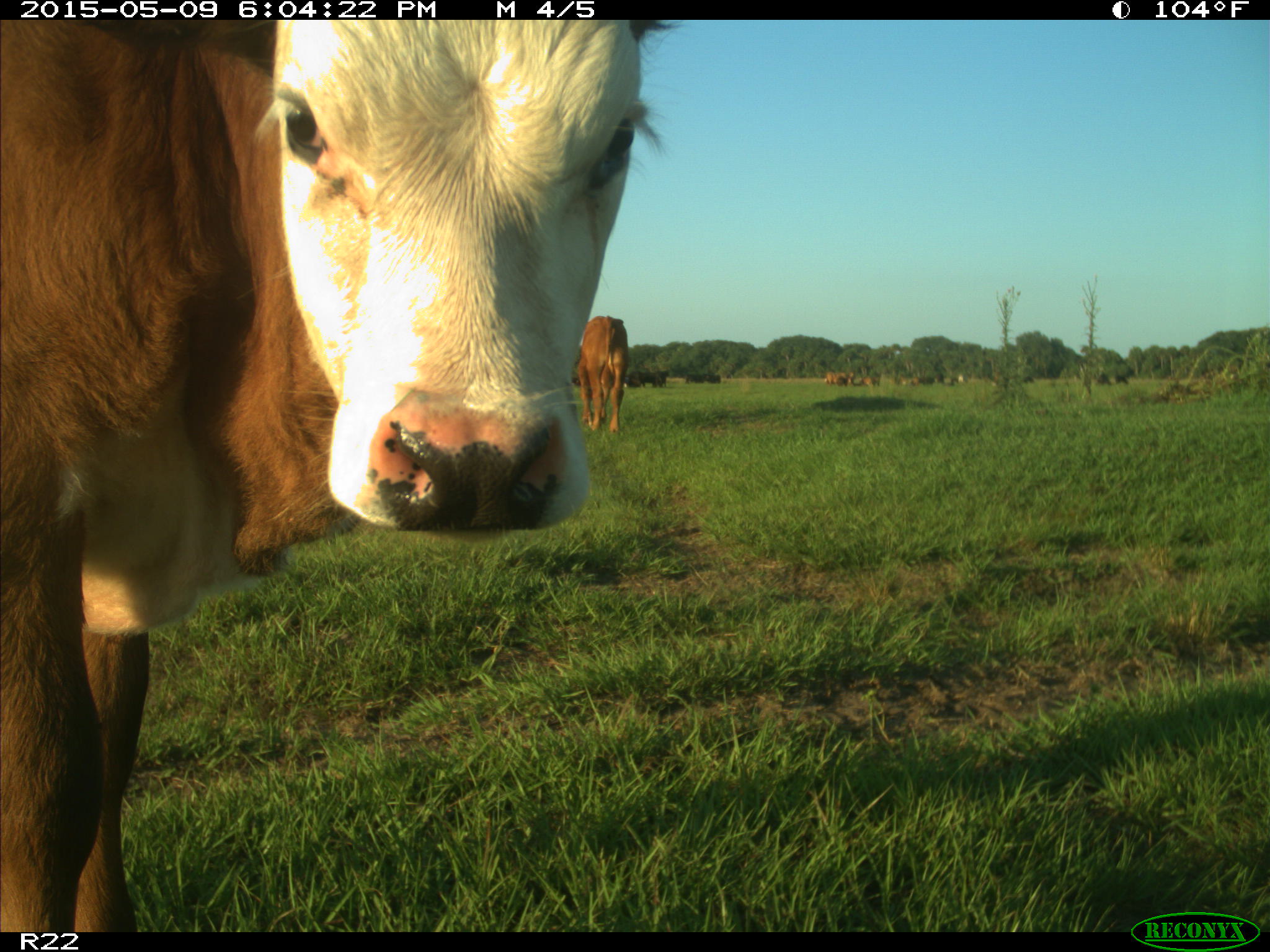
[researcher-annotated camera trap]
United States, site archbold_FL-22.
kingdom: Animalia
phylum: Chordata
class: Mammalia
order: Artiodactyla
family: Bovidae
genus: Bos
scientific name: Bos taurus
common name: domestic cow